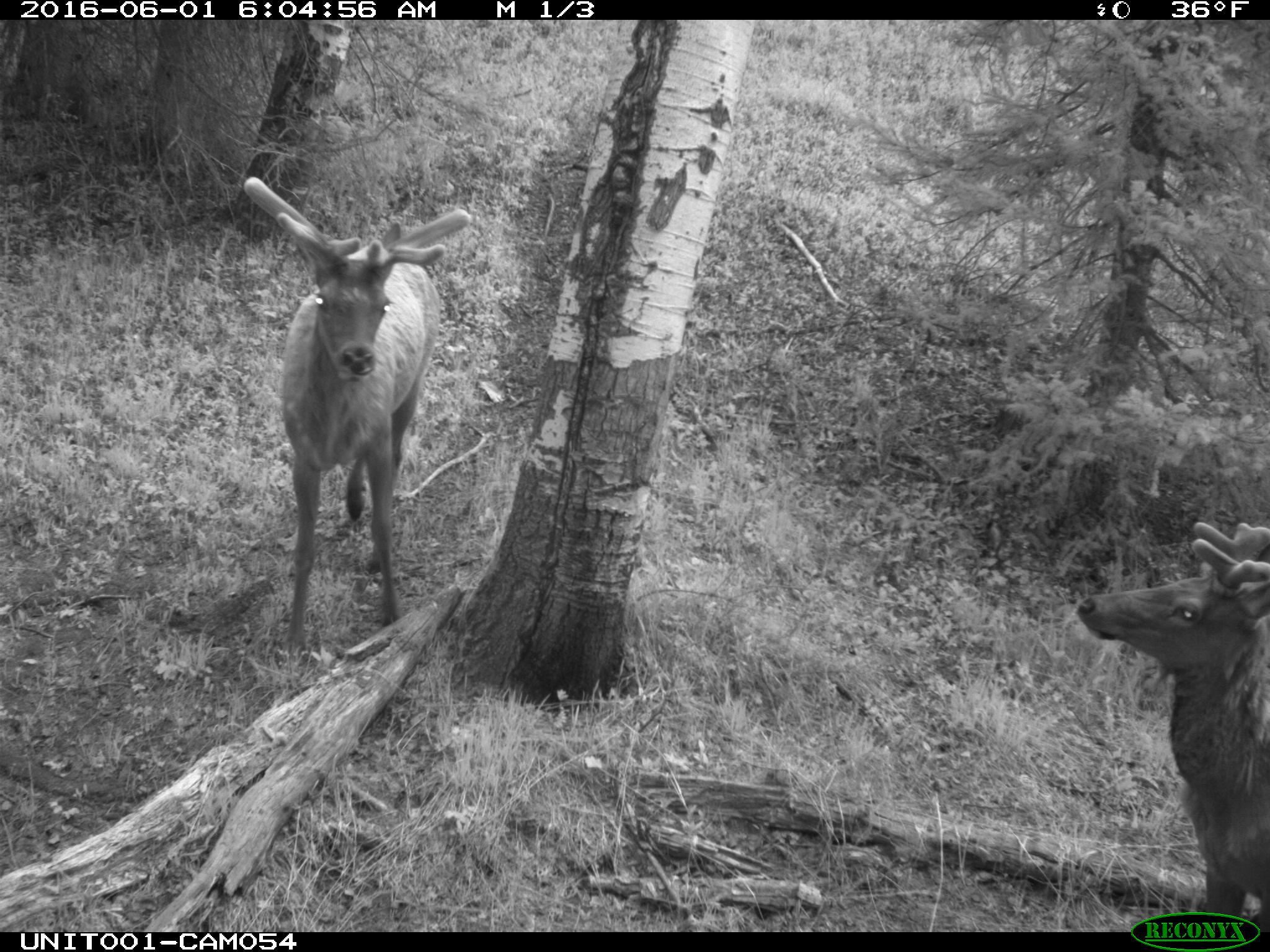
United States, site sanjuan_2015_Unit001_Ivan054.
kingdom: Animalia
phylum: Chordata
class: Mammalia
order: Artiodactyla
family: Cervidae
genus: Cervus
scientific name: Cervus elaphus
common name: red deer